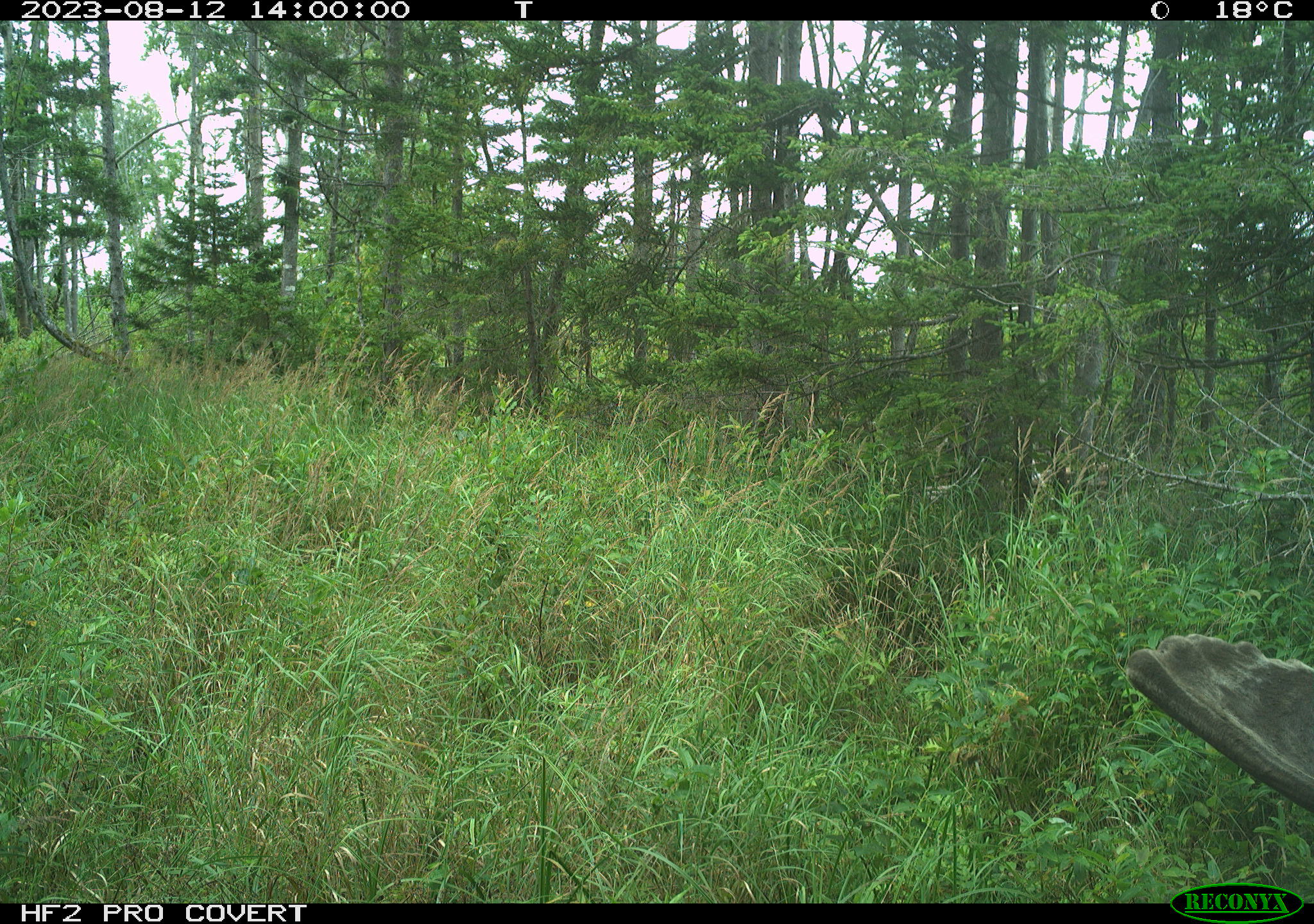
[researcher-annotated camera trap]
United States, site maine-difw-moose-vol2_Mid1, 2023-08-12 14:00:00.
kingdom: Animalia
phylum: Chordata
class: Mammalia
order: Artiodactyla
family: Cervidae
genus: Alces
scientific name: Alces alces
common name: moose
Moose (Alces alces).